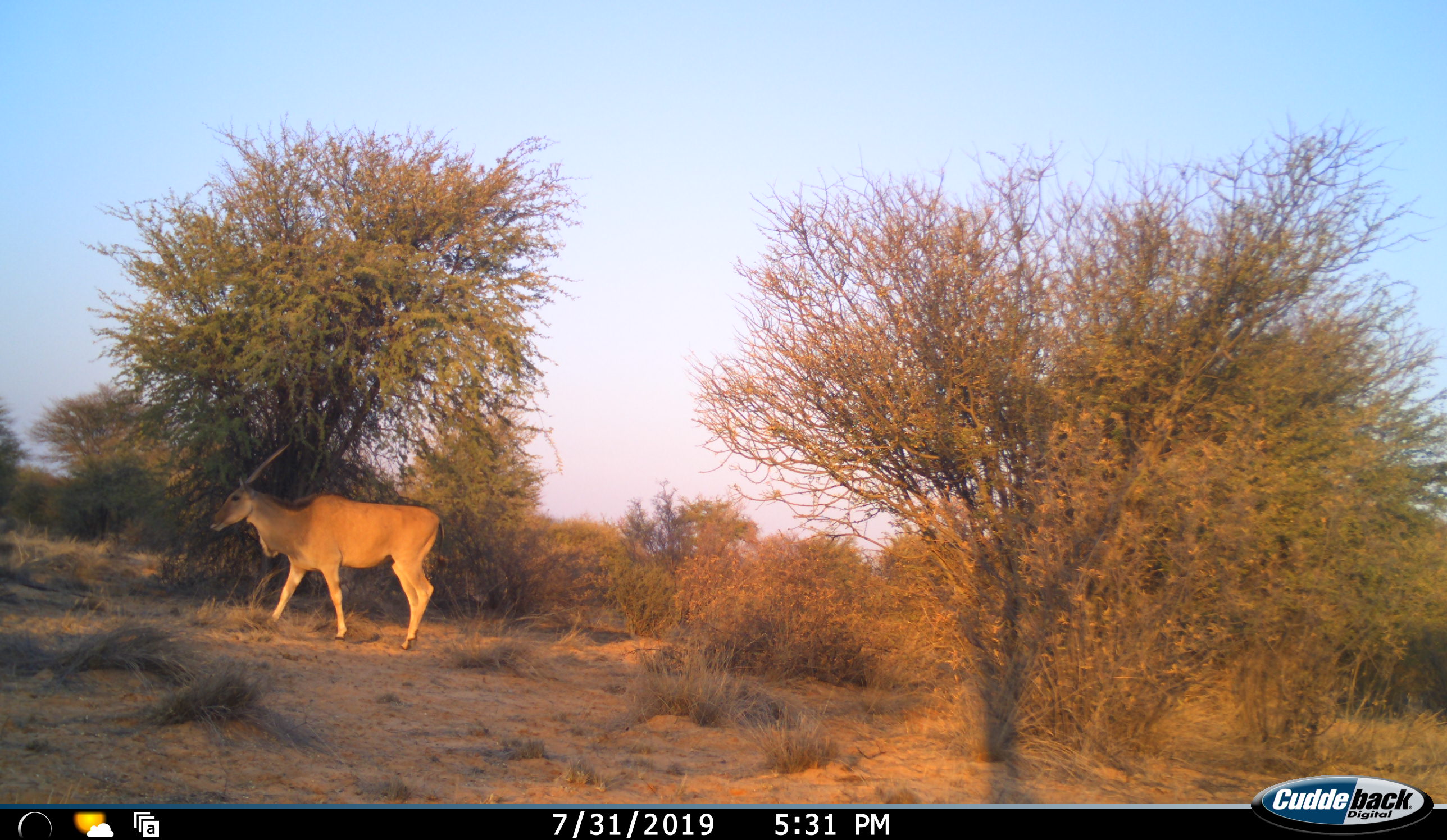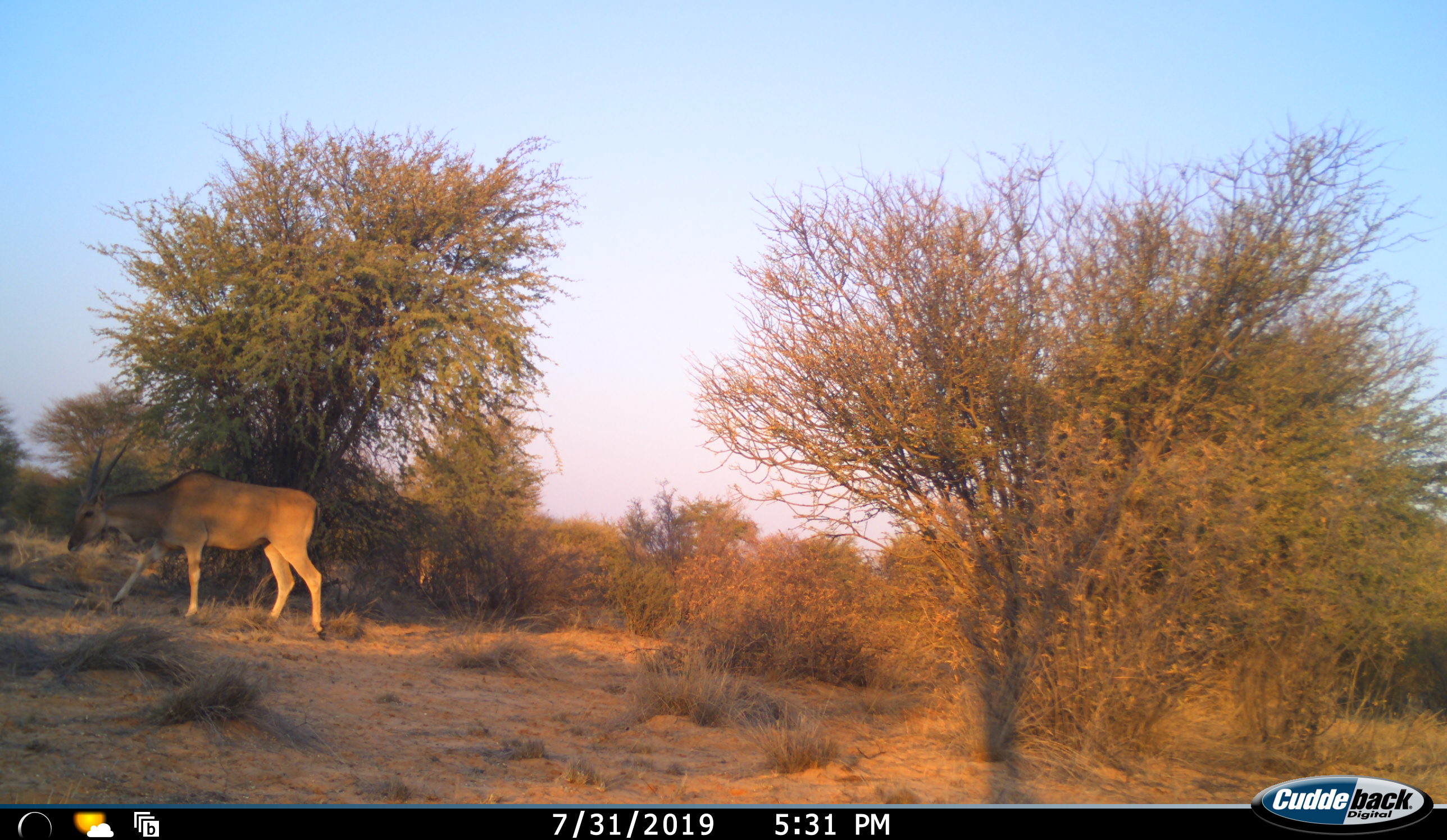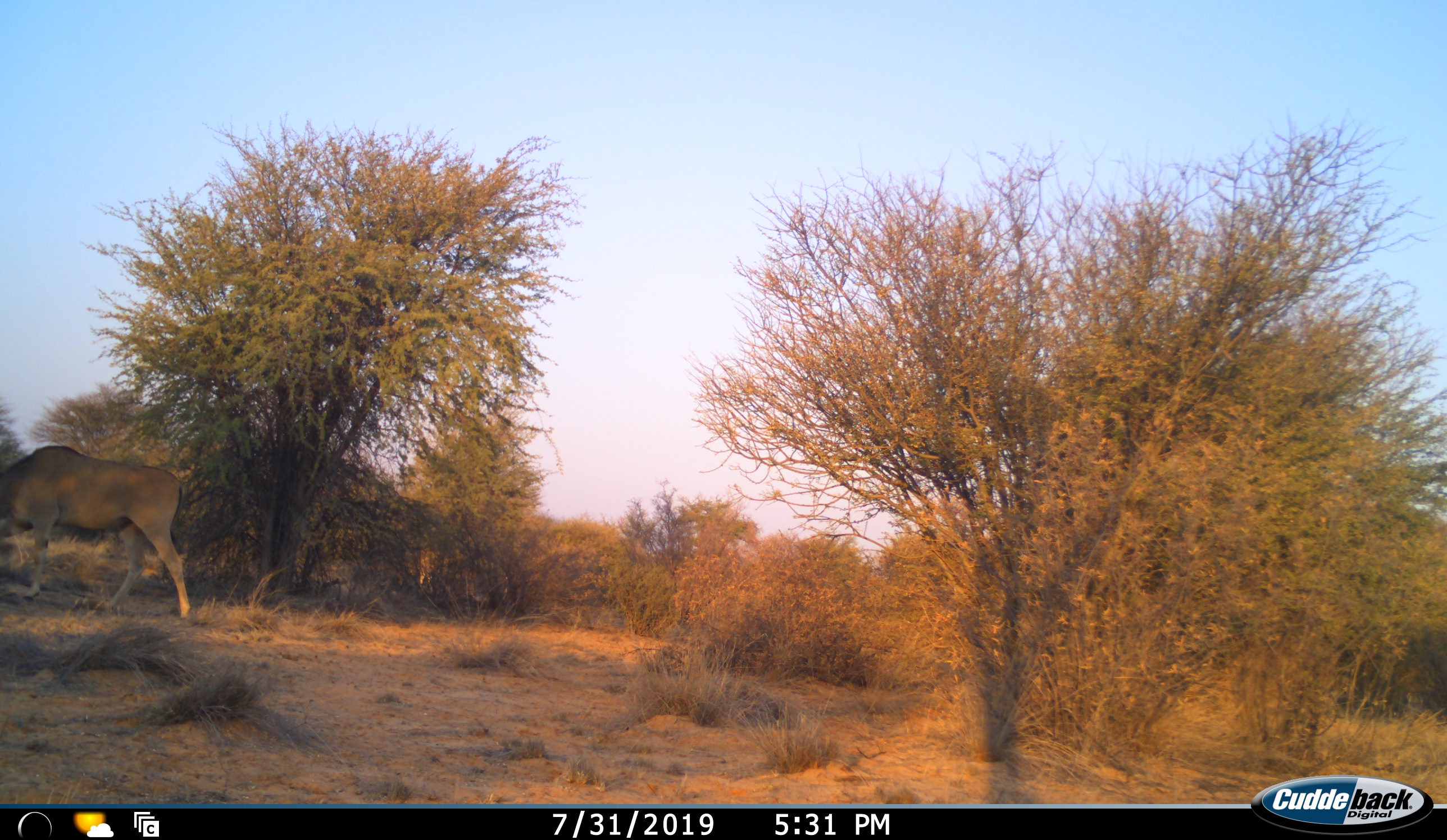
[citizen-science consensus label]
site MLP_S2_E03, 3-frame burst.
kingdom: Animalia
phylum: Chordata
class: Mammalia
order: Artiodactyla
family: Bovidae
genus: Tragelaphus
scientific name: Tragelaphus oryx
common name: eland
Eland (Tragelaphus oryx), count 1. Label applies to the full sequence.